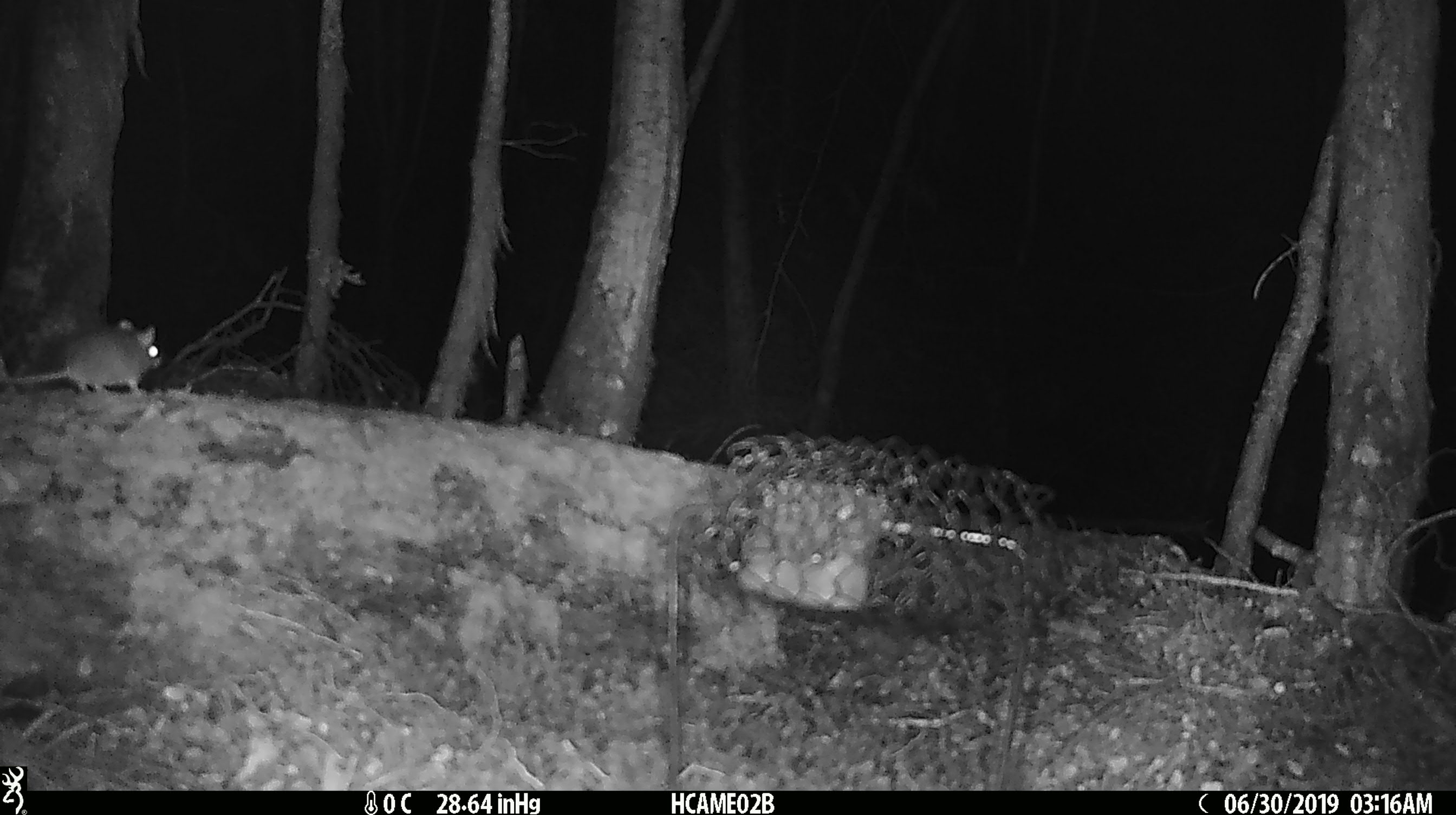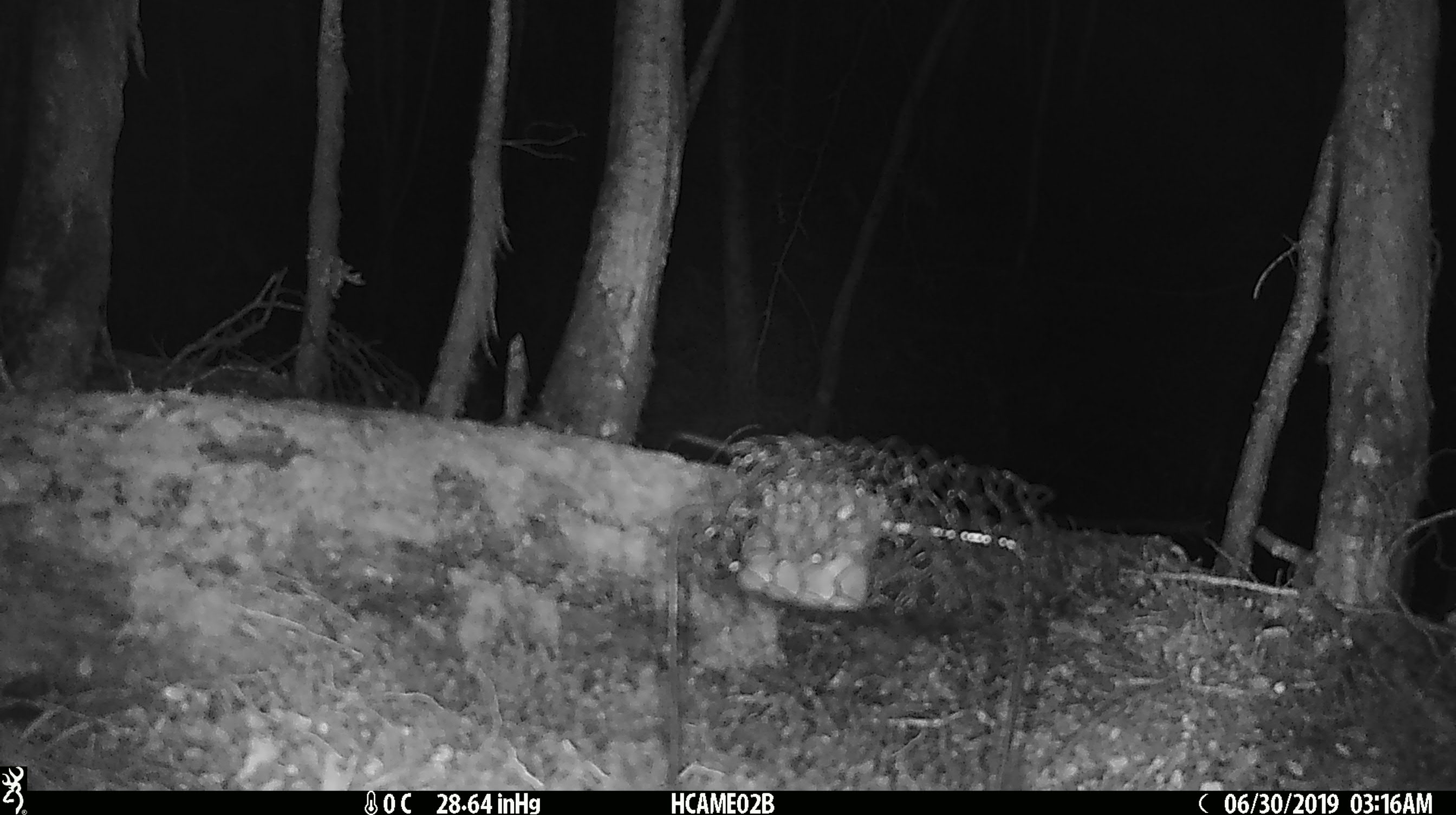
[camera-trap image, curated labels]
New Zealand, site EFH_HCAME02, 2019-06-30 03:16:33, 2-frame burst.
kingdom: Animalia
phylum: Chordata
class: Mammalia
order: Rodentia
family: Muridae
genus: Mus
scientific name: Mus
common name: mouse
Mouse (Mus).